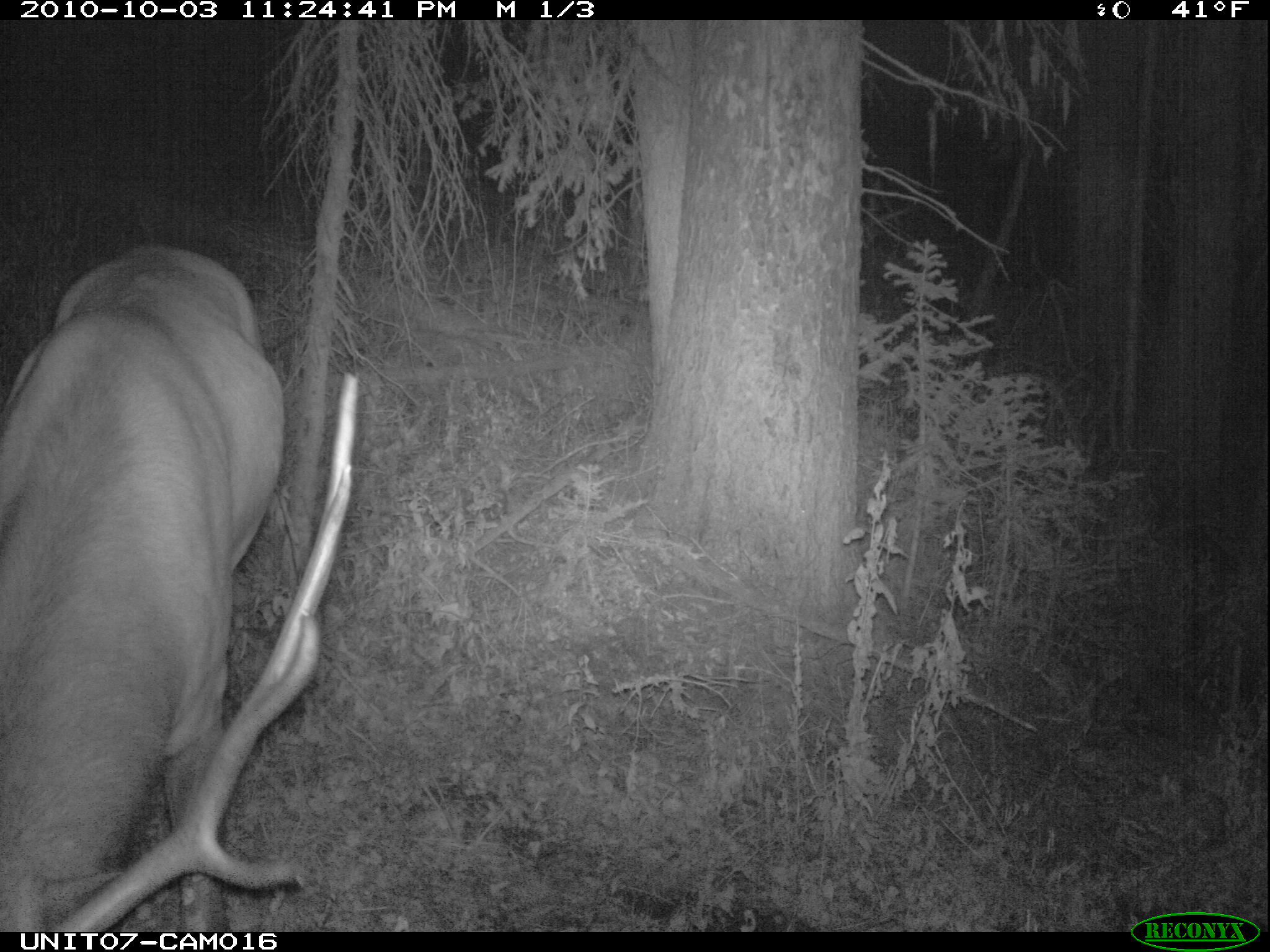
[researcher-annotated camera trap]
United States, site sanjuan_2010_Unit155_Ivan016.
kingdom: Animalia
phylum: Chordata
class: Mammalia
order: Artiodactyla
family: Cervidae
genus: Cervus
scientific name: Cervus elaphus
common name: red deer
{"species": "Cervus elaphus (red deer)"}